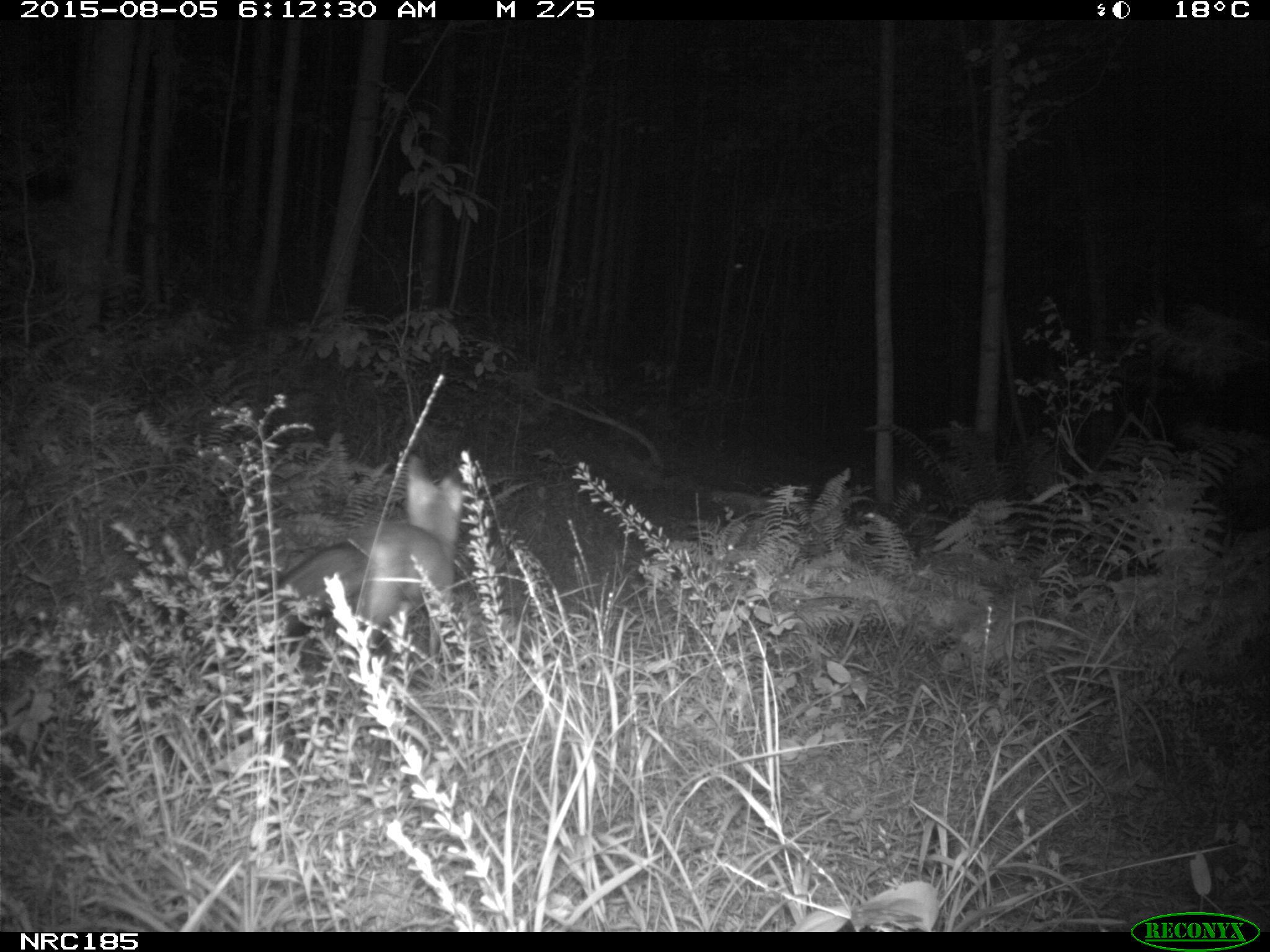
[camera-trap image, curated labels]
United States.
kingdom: Animalia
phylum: Chordata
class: Mammalia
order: Carnivora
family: Canidae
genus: Vulpes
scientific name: Vulpes vulpes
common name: red fox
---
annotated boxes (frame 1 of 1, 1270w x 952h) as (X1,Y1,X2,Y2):
Red Fox: (271,447,490,657)